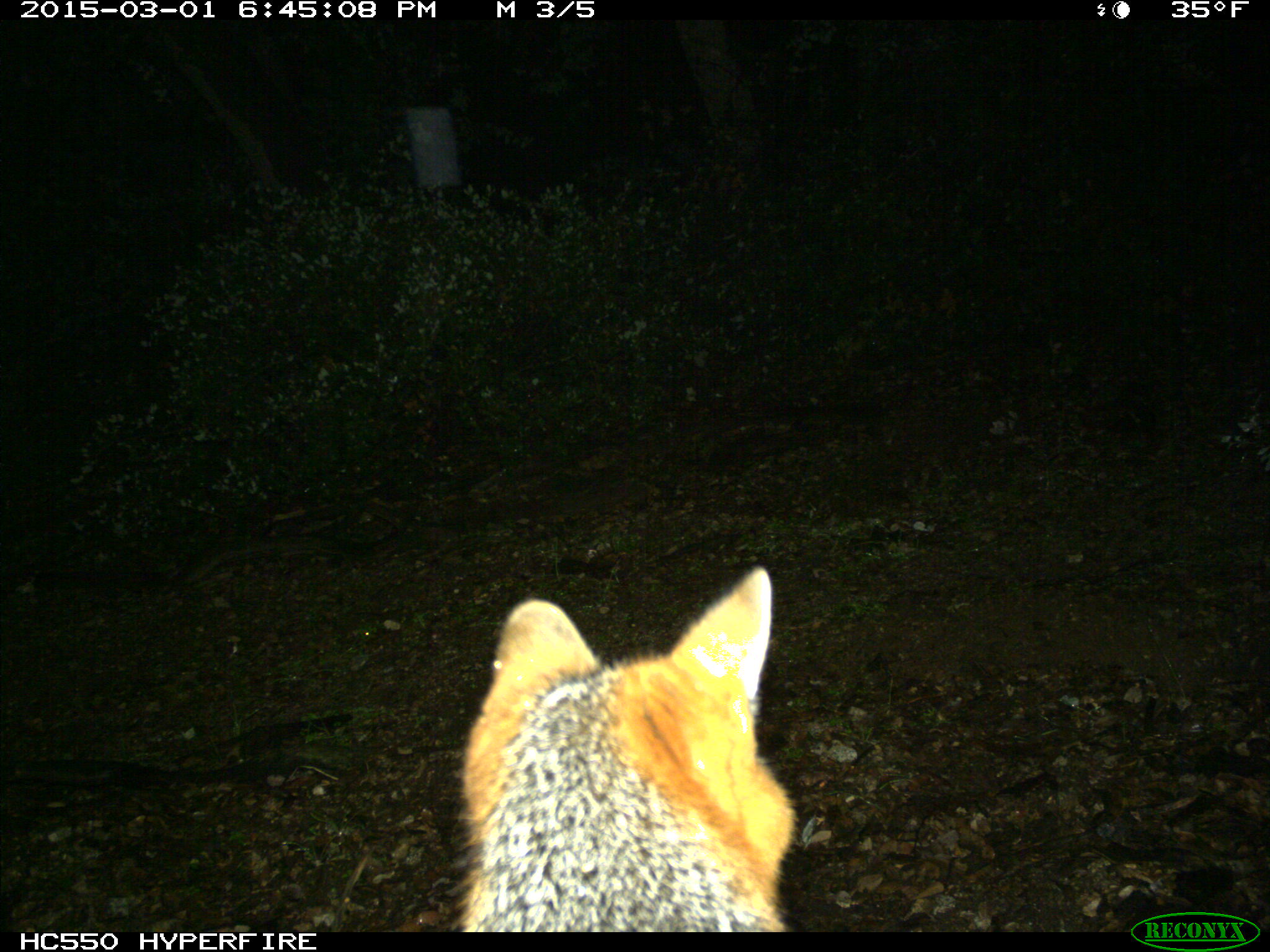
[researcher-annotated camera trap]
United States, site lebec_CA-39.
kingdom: Animalia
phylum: Chordata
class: Mammalia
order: Carnivora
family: Canidae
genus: Urocyon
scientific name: Urocyon cinereoargenteus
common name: gray fox